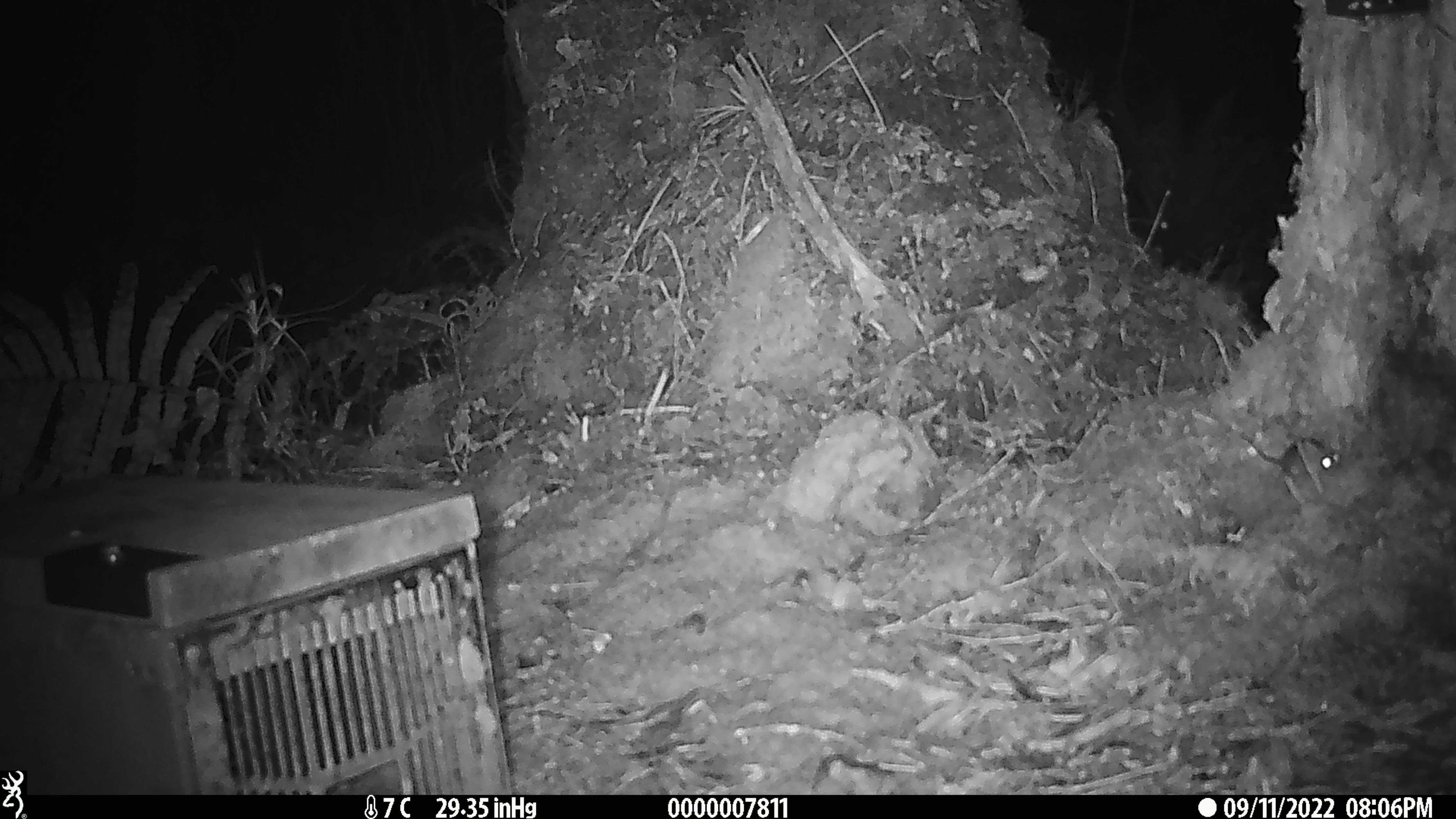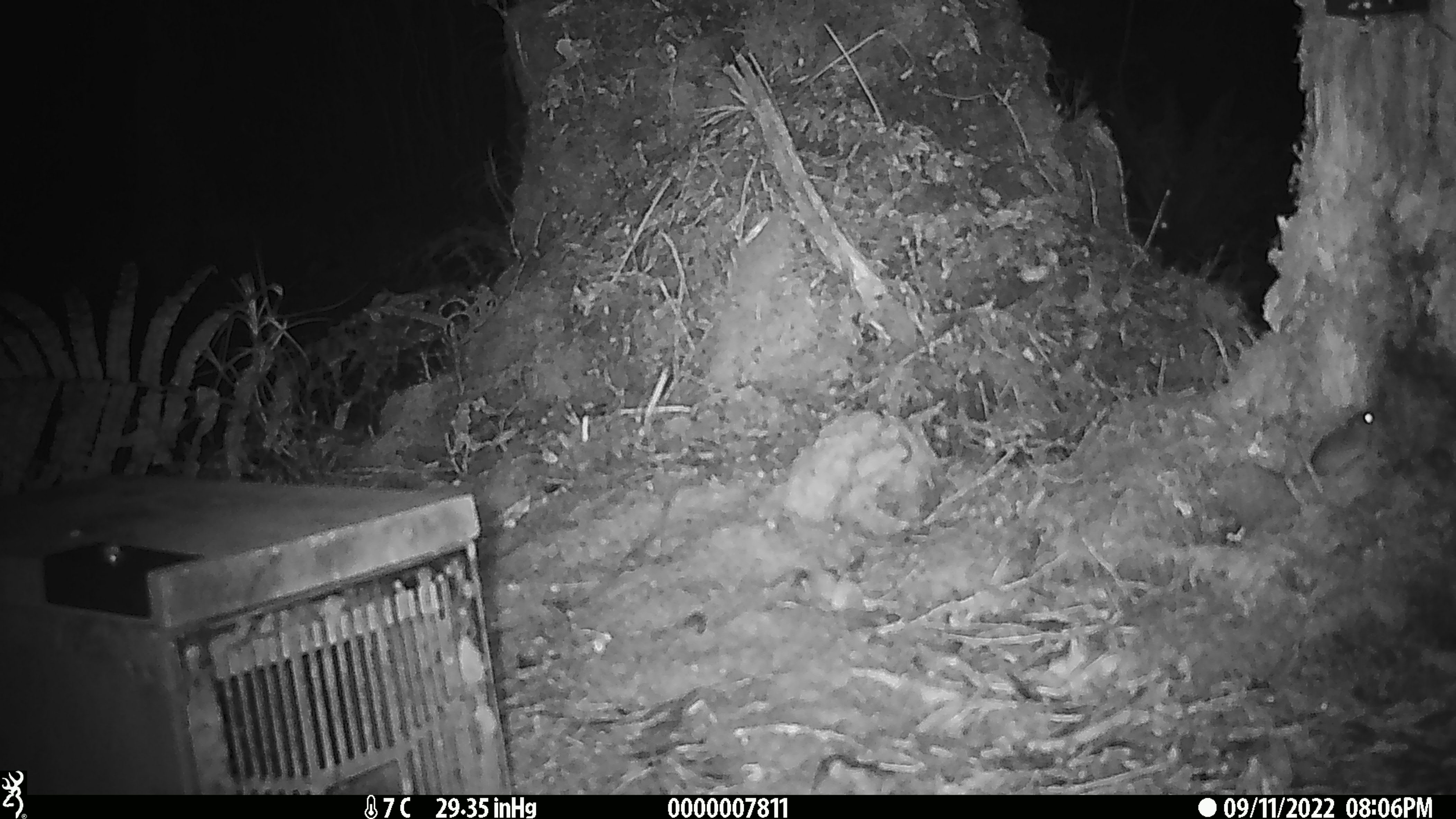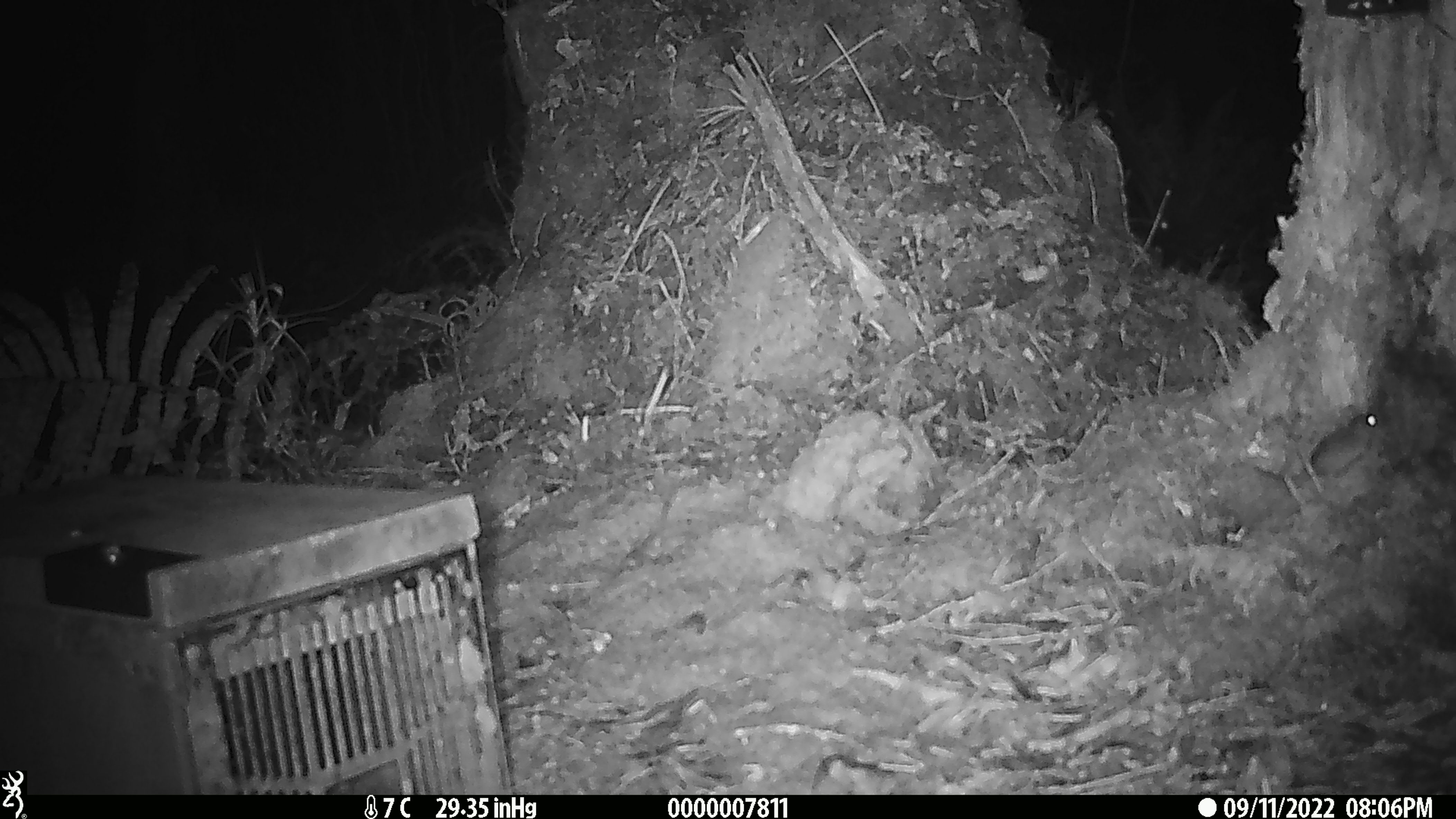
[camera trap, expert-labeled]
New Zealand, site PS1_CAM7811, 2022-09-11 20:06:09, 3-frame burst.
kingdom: Animalia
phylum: Chordata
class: Mammalia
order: Rodentia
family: Muridae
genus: Mus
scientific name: Mus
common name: mouse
Mouse (Mus).